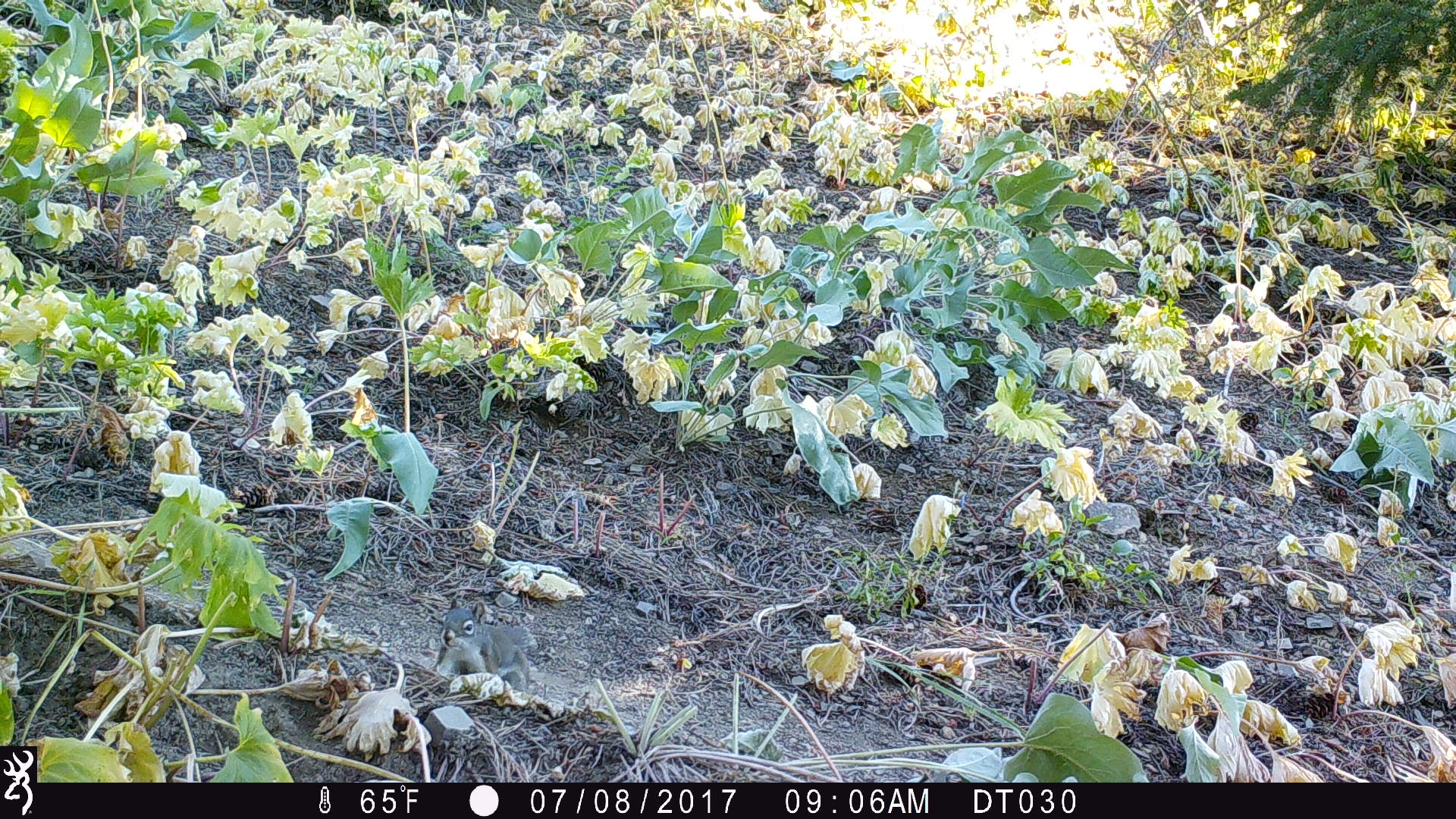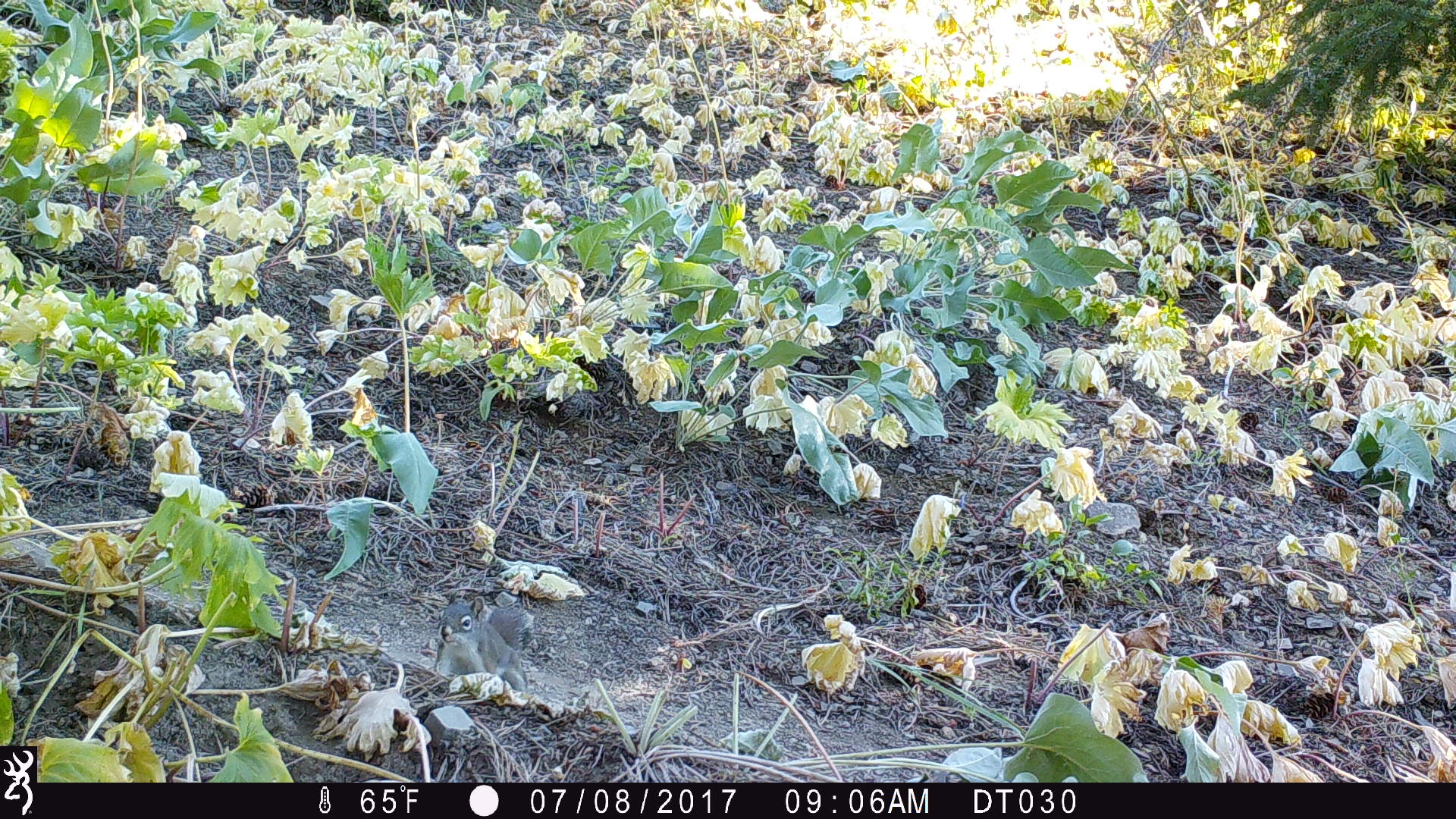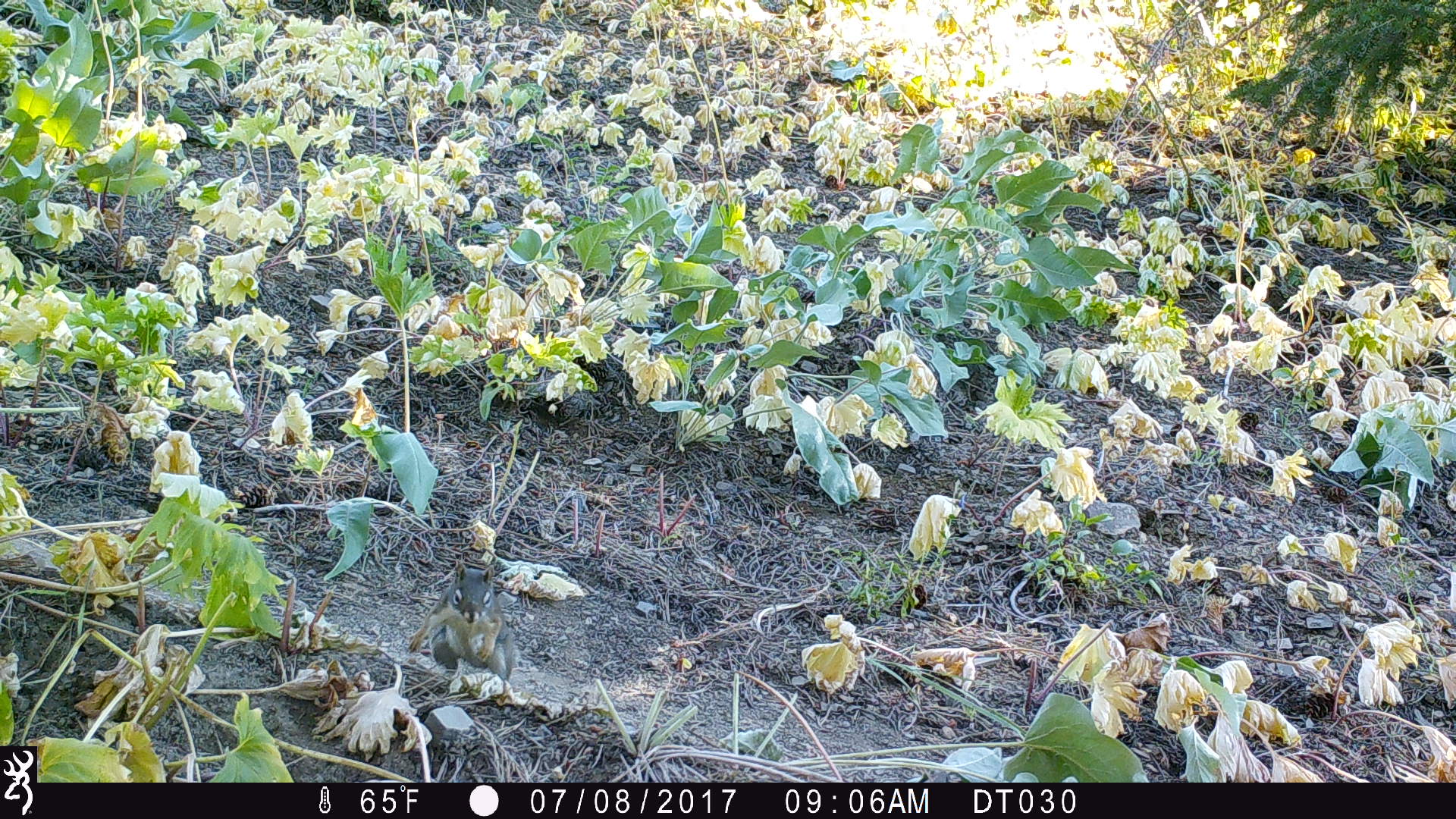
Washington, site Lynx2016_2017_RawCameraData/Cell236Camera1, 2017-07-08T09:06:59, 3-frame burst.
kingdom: Animalia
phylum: Chordata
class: Mammalia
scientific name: Mammalia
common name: small mammal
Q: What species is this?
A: Small mammal (Mammalia).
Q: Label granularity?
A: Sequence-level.